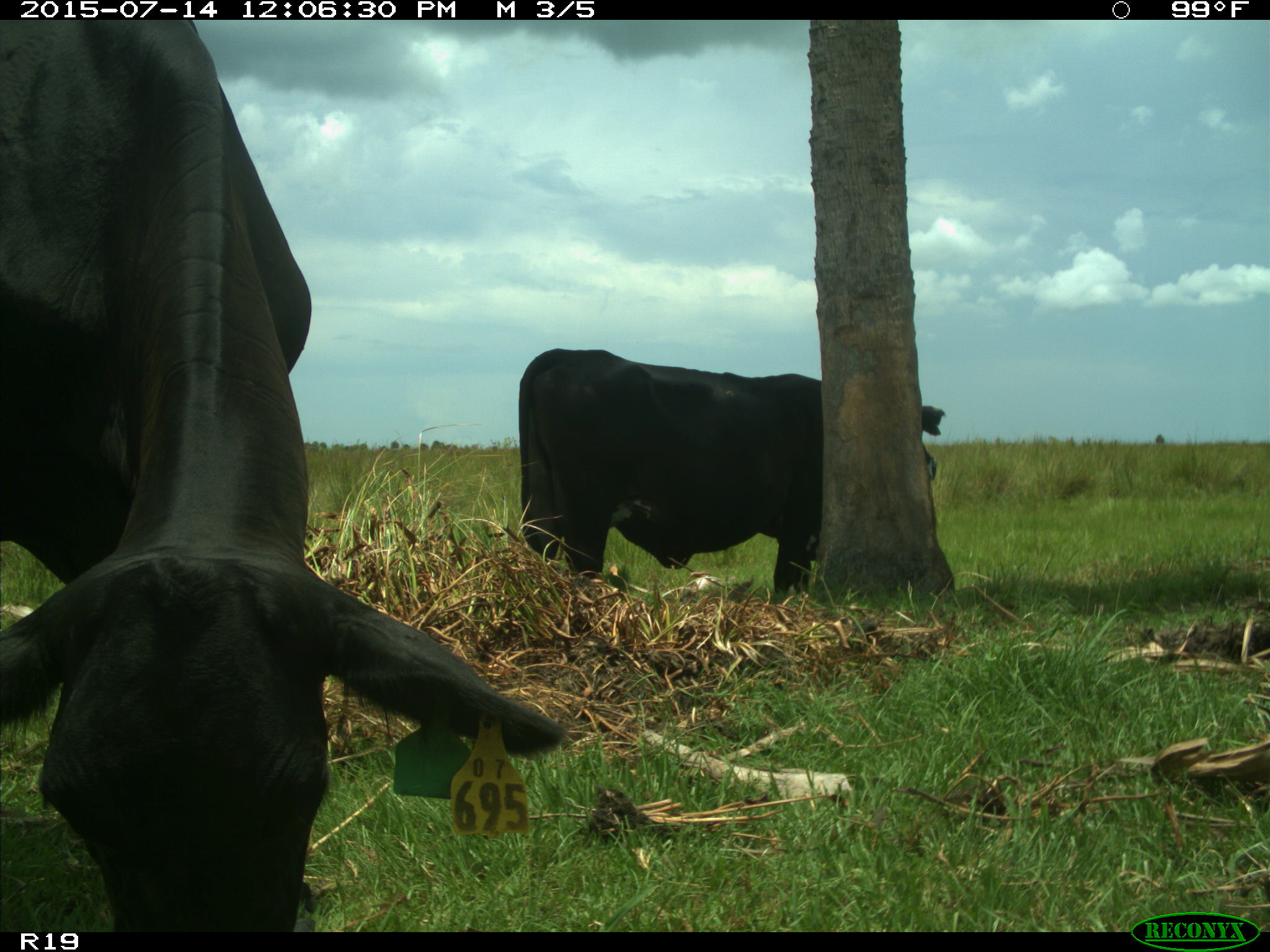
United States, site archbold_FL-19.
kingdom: Animalia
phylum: Chordata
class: Mammalia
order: Artiodactyla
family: Bovidae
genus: Bos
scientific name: Bos taurus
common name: domestic cow